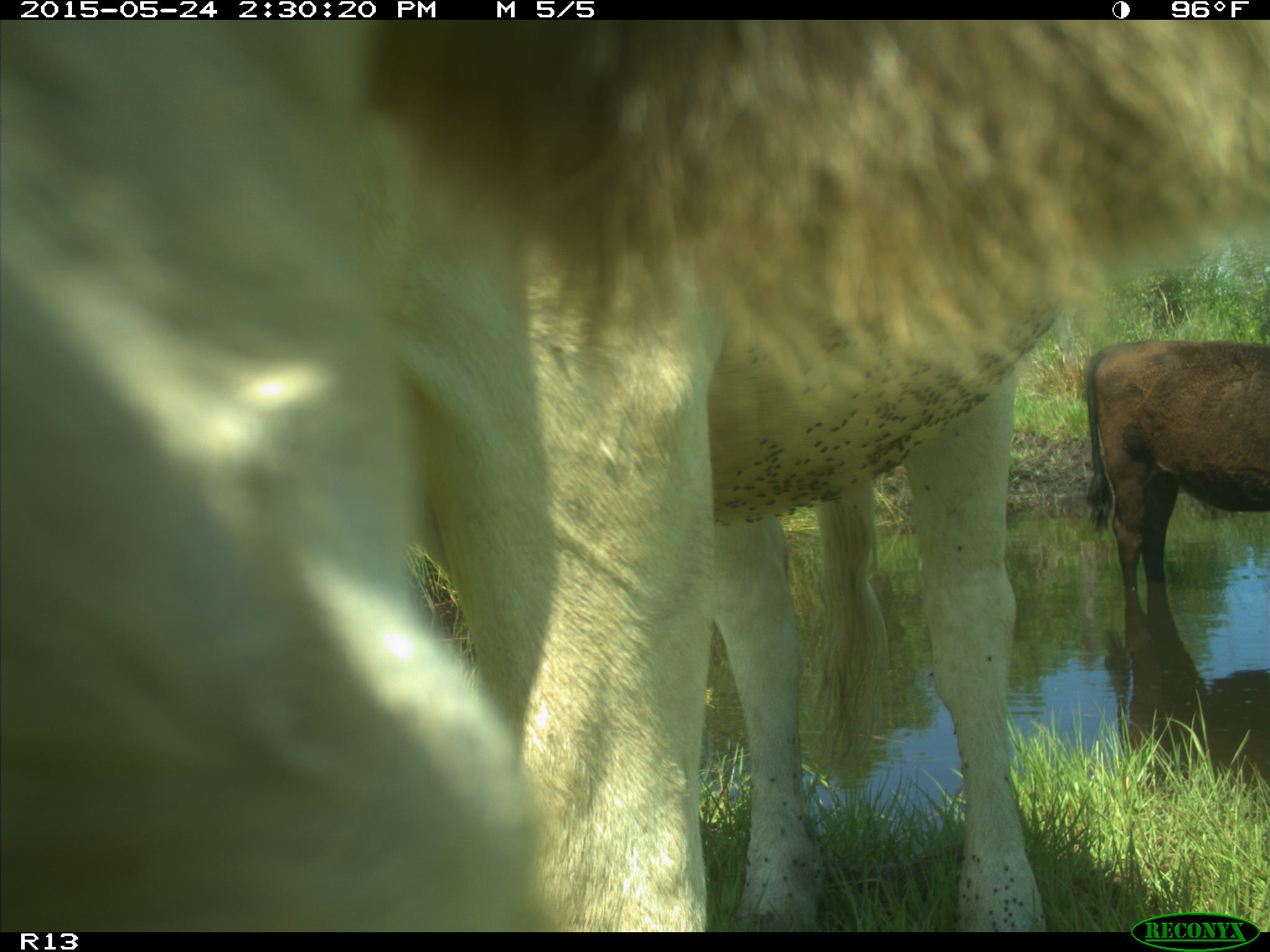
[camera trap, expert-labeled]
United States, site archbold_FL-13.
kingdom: Animalia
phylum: Chordata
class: Mammalia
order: Artiodactyla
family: Bovidae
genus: Bos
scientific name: Bos taurus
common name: domestic cow